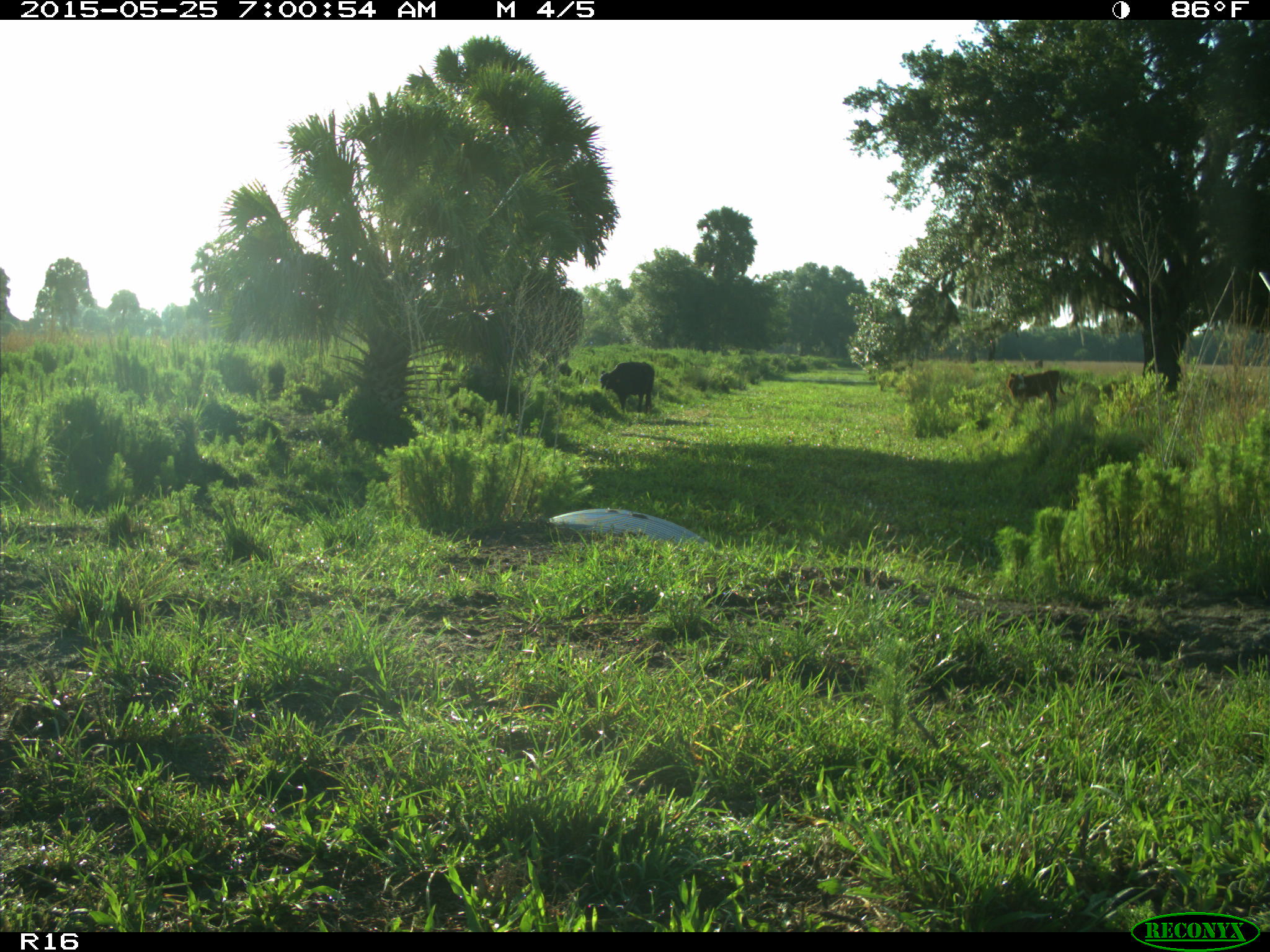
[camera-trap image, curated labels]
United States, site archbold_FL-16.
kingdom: Animalia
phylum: Chordata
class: Mammalia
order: Artiodactyla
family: Bovidae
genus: Bos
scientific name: Bos taurus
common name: domestic cow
Bos taurus (domestic cow).